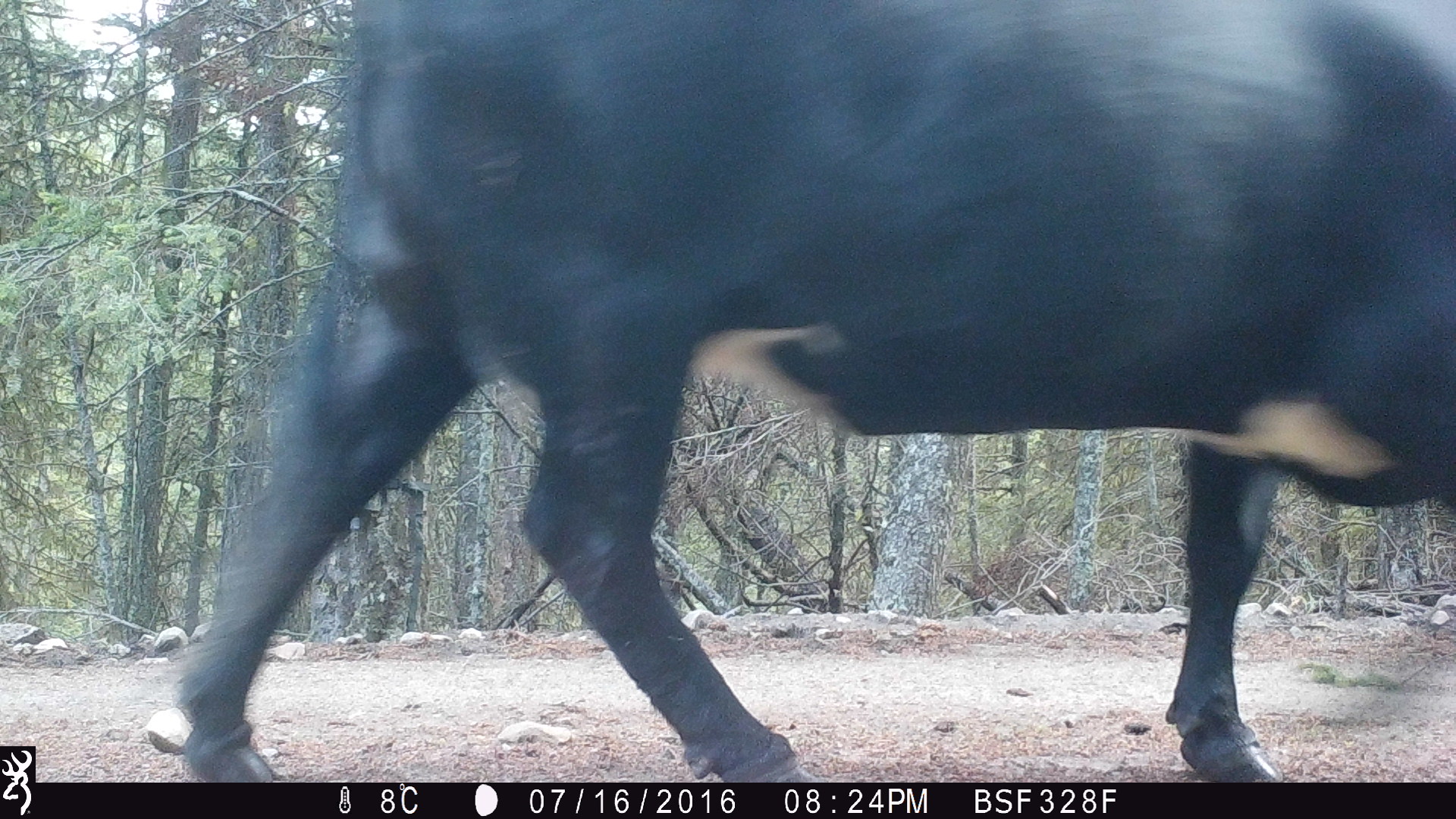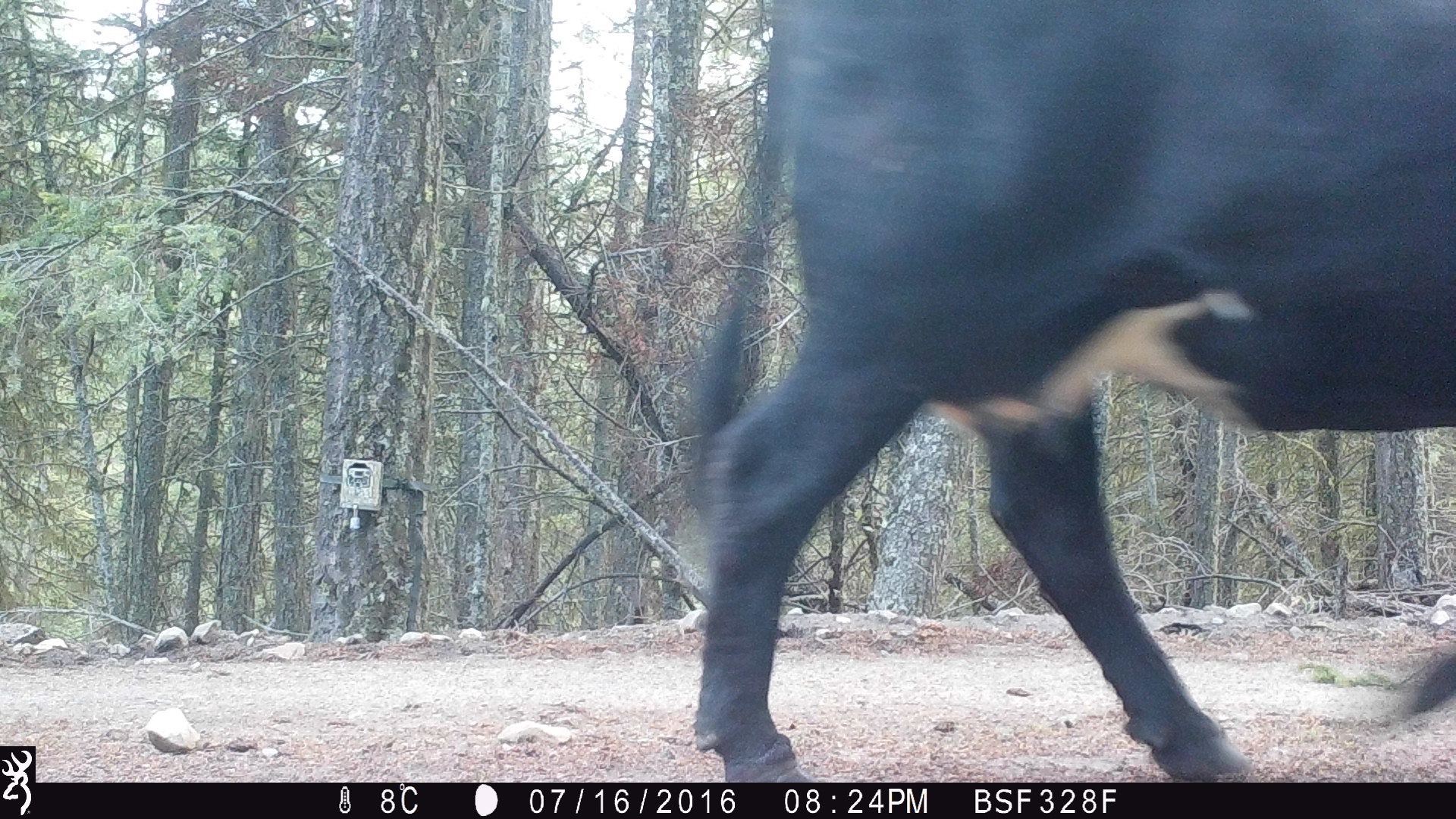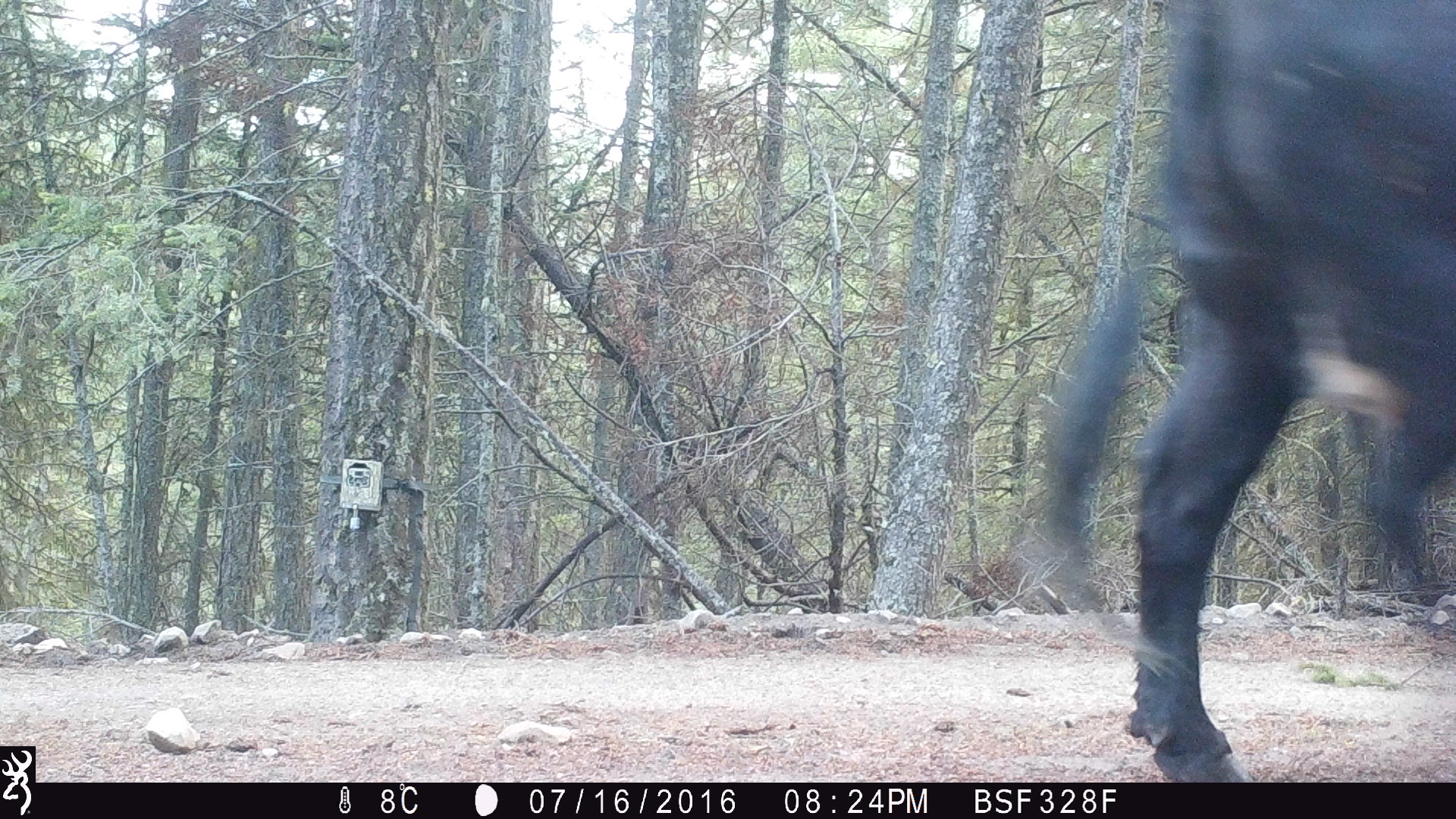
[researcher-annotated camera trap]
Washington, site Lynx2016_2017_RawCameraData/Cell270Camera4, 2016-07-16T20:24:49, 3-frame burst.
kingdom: Animalia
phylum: Chordata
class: Mammalia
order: Artiodactyla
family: Bovidae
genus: Bos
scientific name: Bos taurus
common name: domestic cattle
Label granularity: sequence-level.